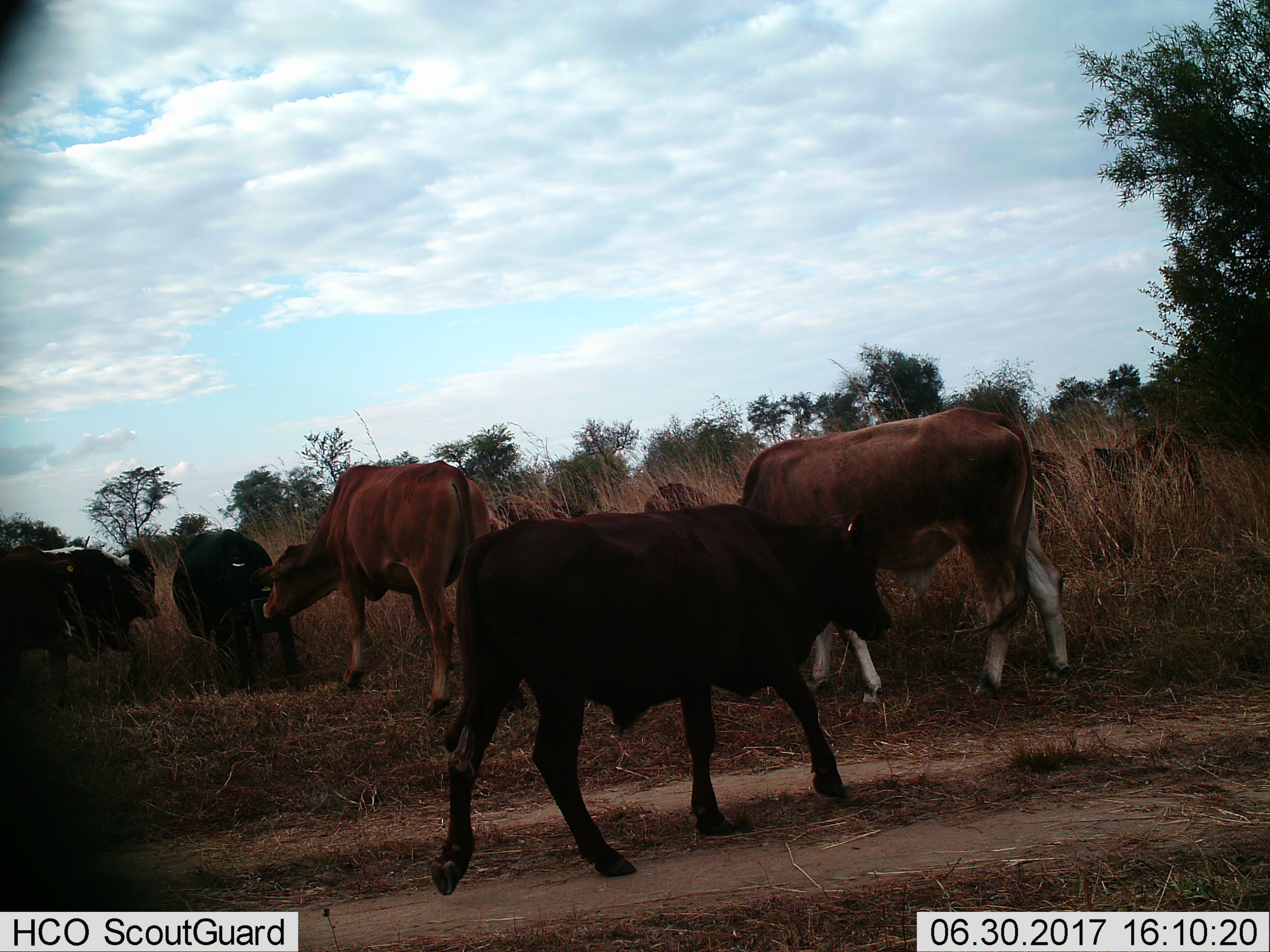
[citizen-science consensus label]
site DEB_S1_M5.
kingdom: Animalia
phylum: Chordata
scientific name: Vertebrata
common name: domestic animal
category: domesticanimal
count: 9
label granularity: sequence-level